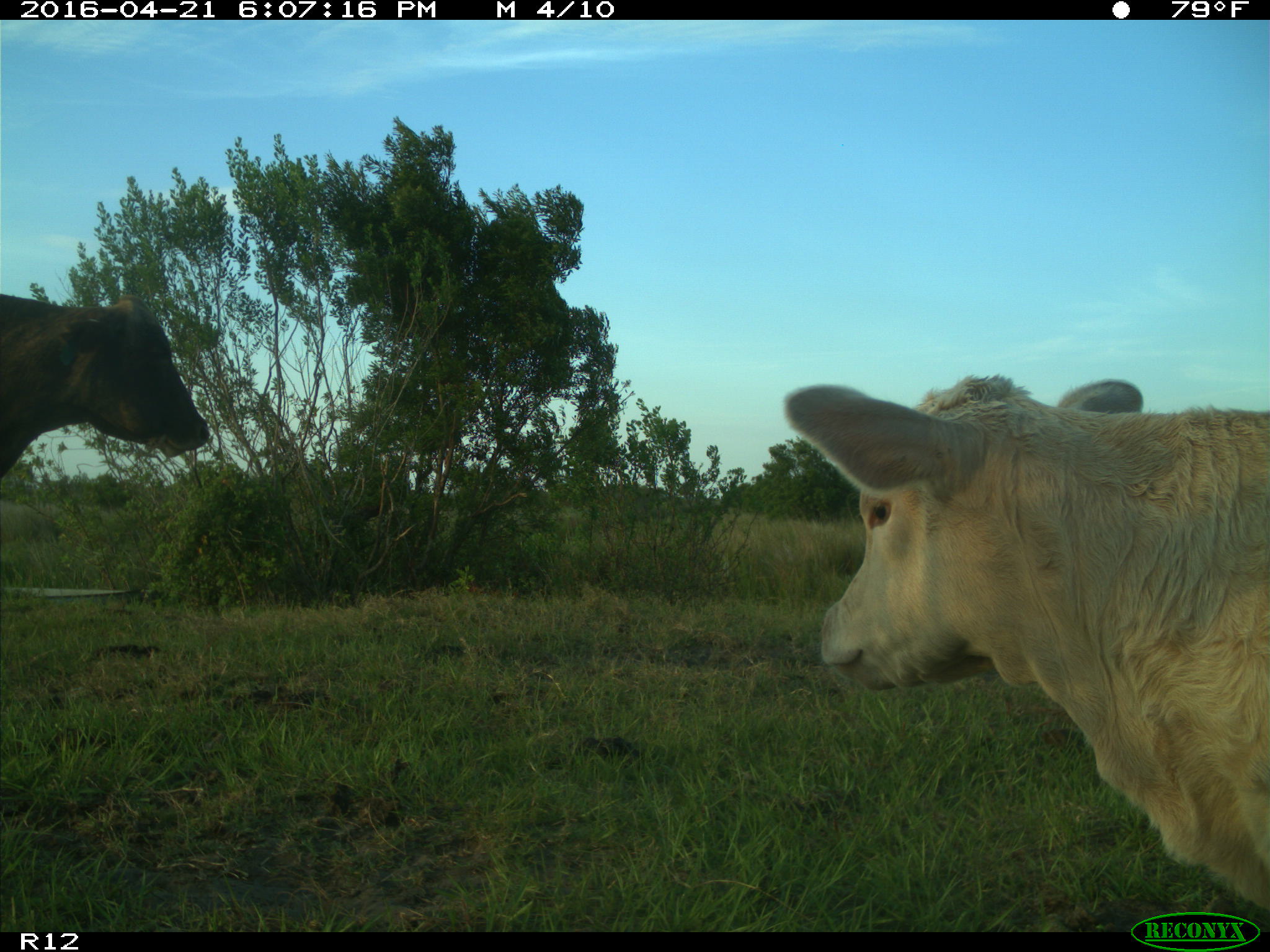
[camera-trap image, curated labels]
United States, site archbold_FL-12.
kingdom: Animalia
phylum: Chordata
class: Mammalia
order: Artiodactyla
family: Bovidae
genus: Bos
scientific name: Bos taurus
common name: domestic cow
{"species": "Bos taurus (domestic cow)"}